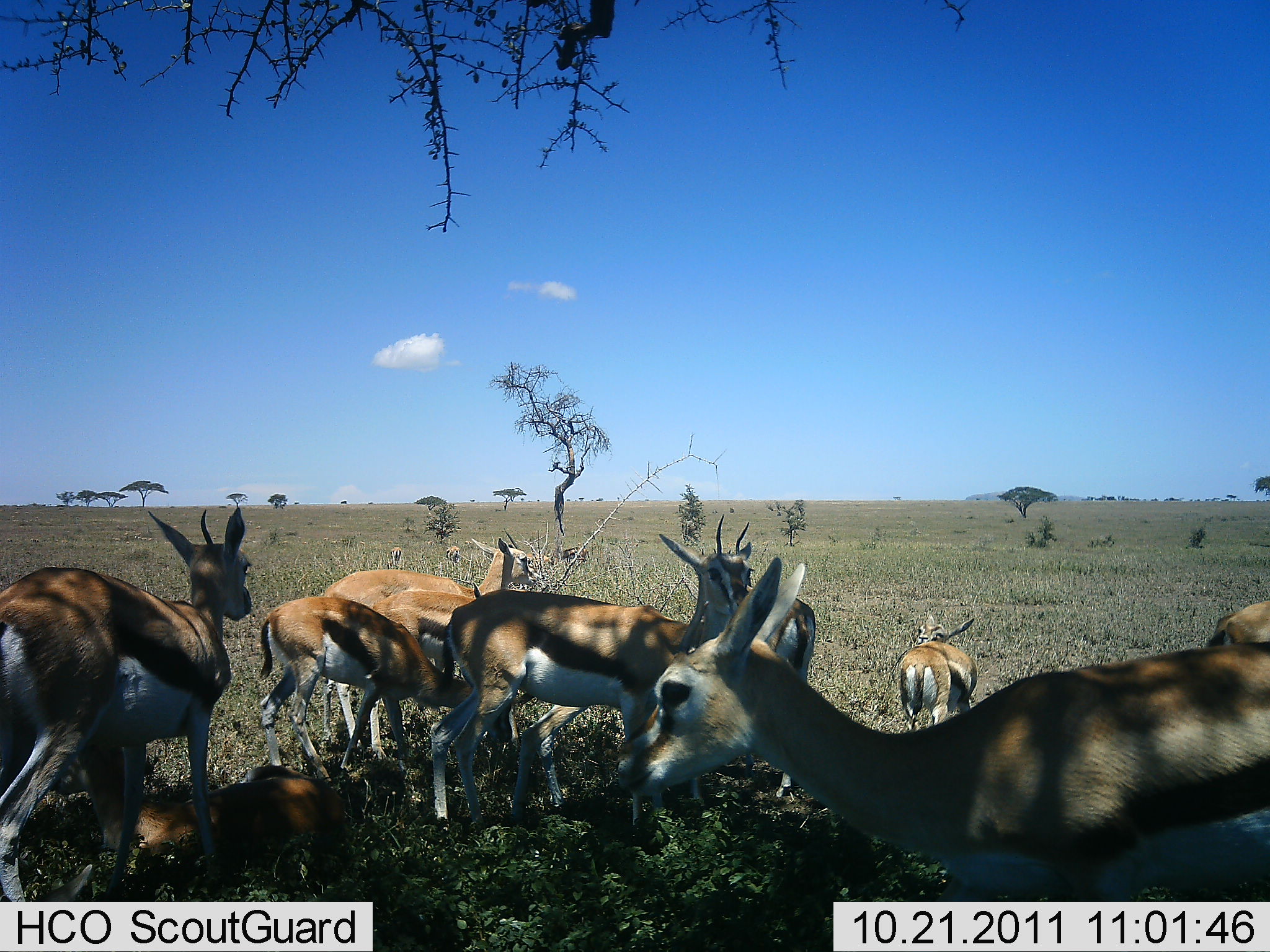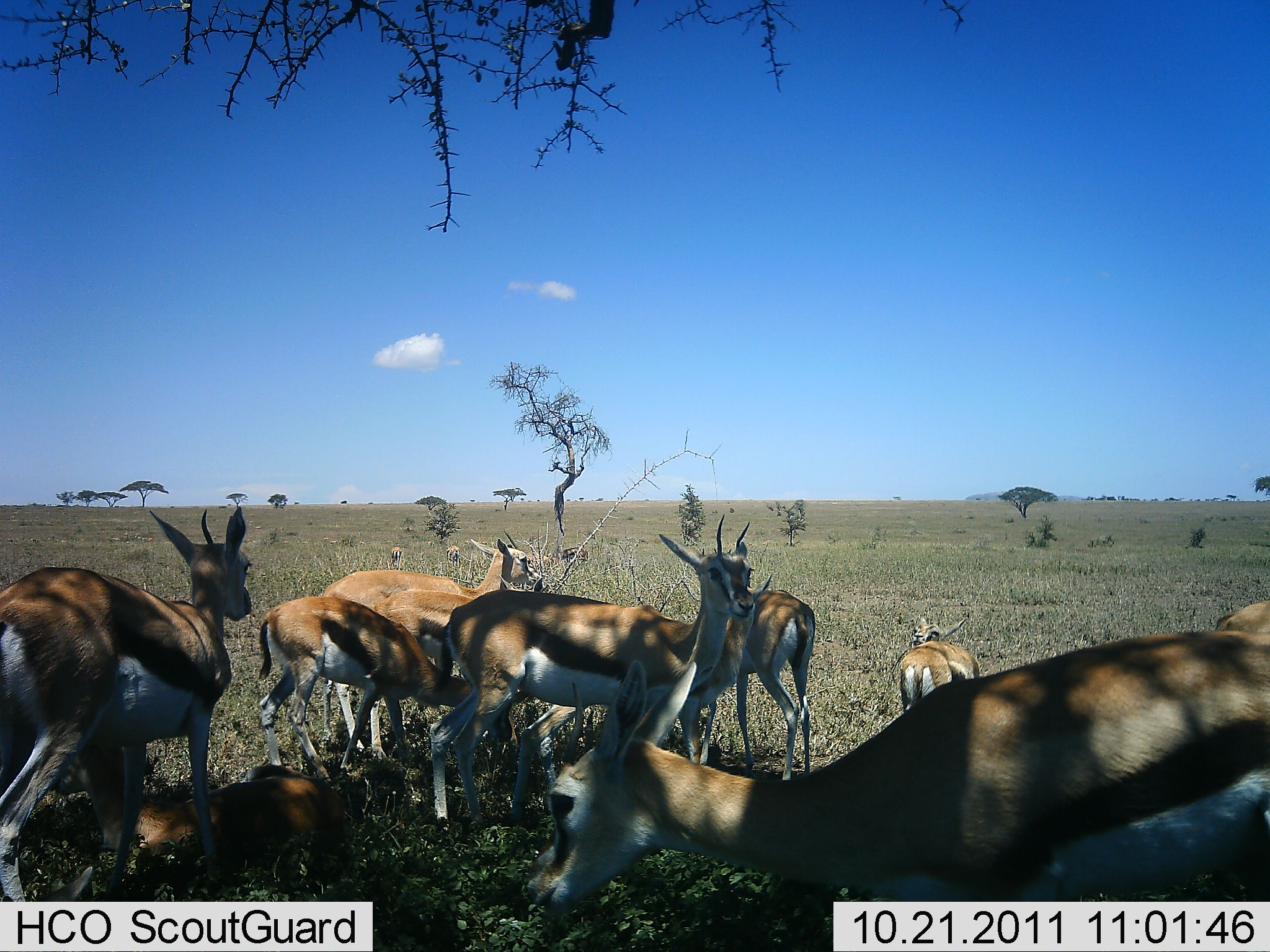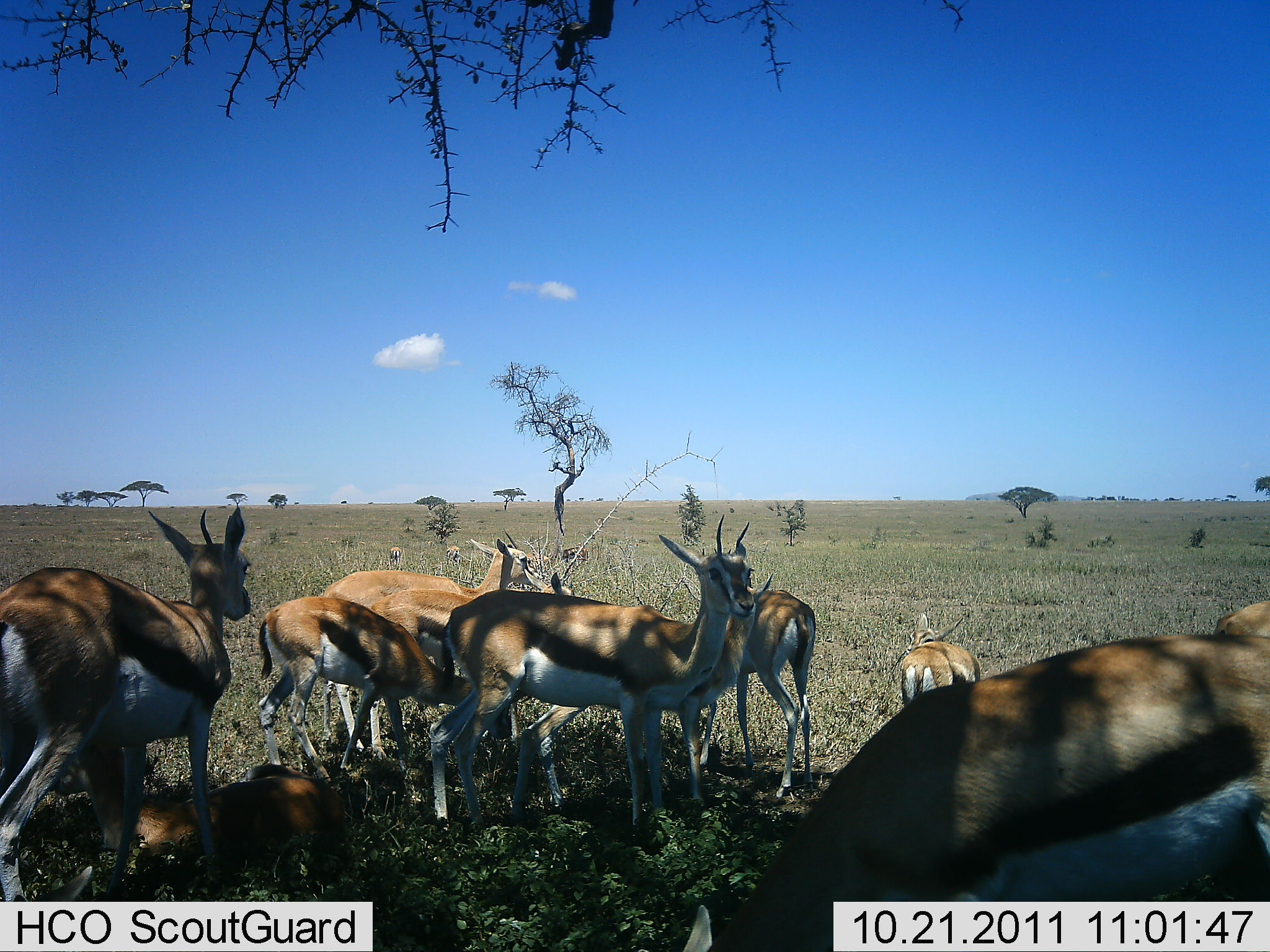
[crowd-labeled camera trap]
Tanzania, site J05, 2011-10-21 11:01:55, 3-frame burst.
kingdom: Animalia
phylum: Chordata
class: Mammalia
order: Artiodactyla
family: Bovidae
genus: Eudorcas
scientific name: Eudorcas thomsonii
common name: thomson's gazelle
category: gazellethomsons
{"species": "gazellethomsons (thomson's gazelle) (Eudorcas thomsonii)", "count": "9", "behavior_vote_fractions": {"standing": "82%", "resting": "41%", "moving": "0%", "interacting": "18%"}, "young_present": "24%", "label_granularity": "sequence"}